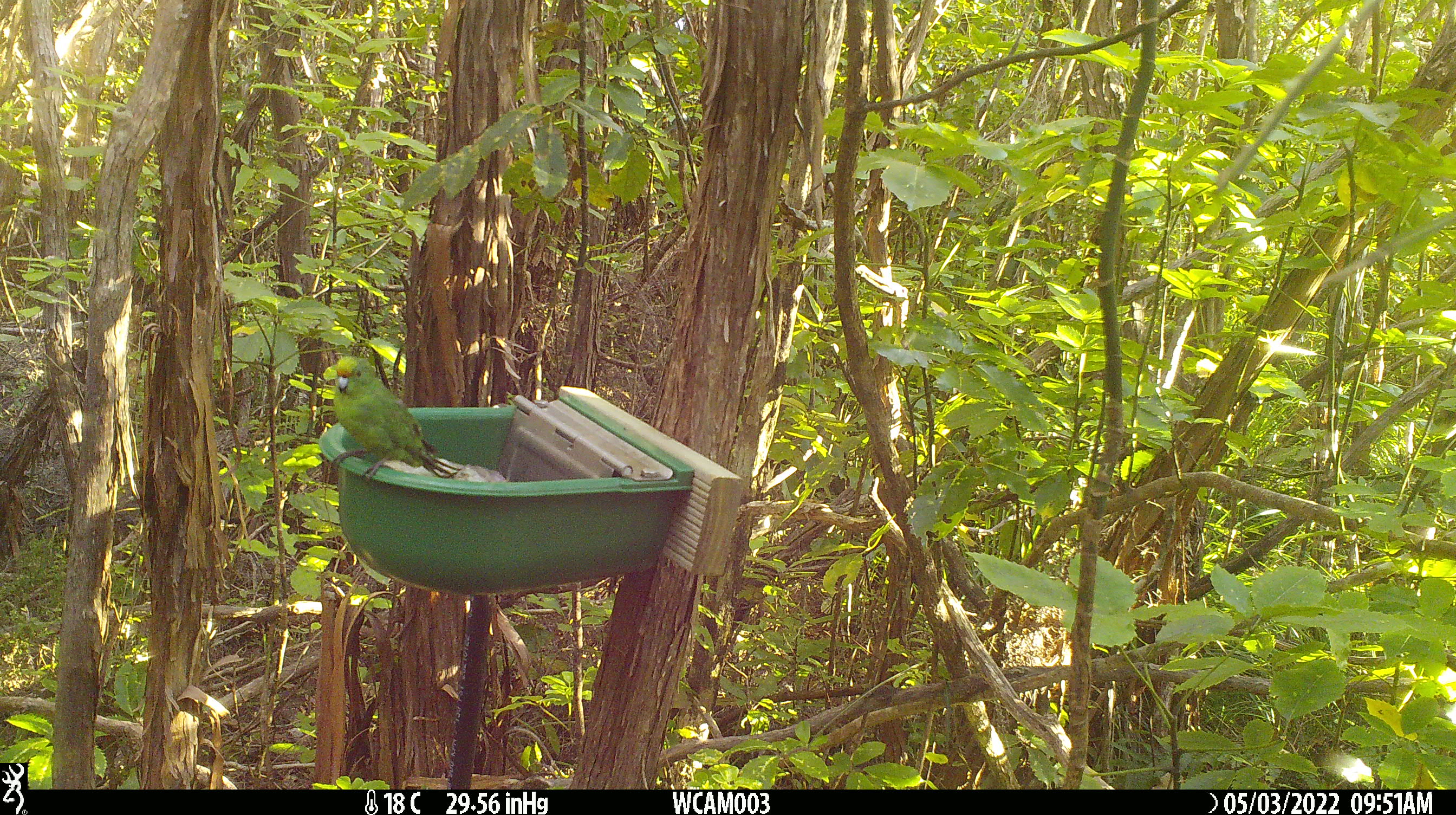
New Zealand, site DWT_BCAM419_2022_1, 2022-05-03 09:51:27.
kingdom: Animalia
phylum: Chordata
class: Aves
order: Psittaciformes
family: Psittaculidae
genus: Cyanoramphus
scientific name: Cyanoramphus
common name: parakeet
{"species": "parakeet (Cyanoramphus)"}